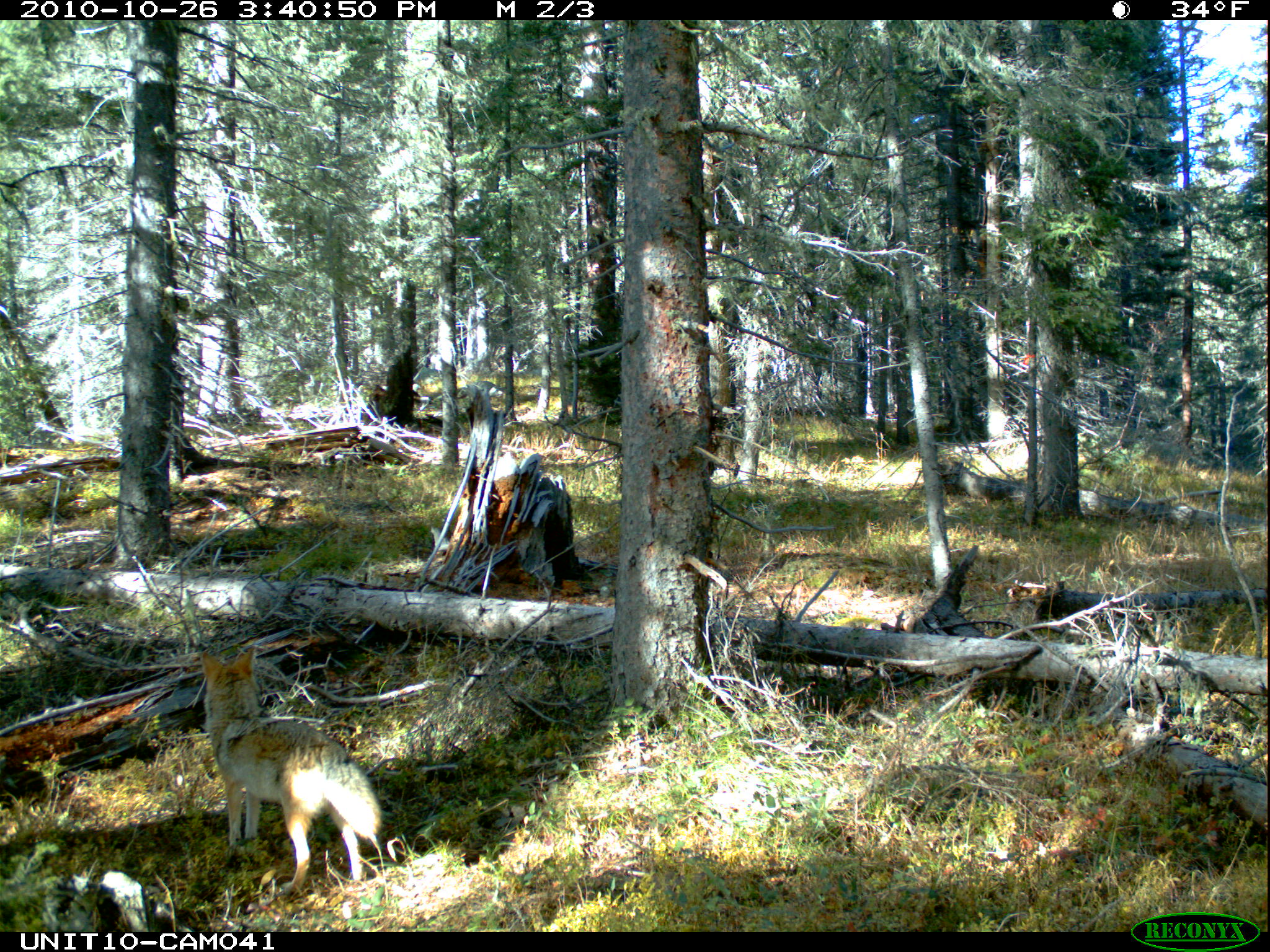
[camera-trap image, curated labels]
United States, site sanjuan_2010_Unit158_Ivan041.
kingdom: Animalia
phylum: Chordata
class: Mammalia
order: Carnivora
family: Canidae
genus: Canis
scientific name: Canis latrans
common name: coyote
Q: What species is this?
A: Canis latrans (coyote).